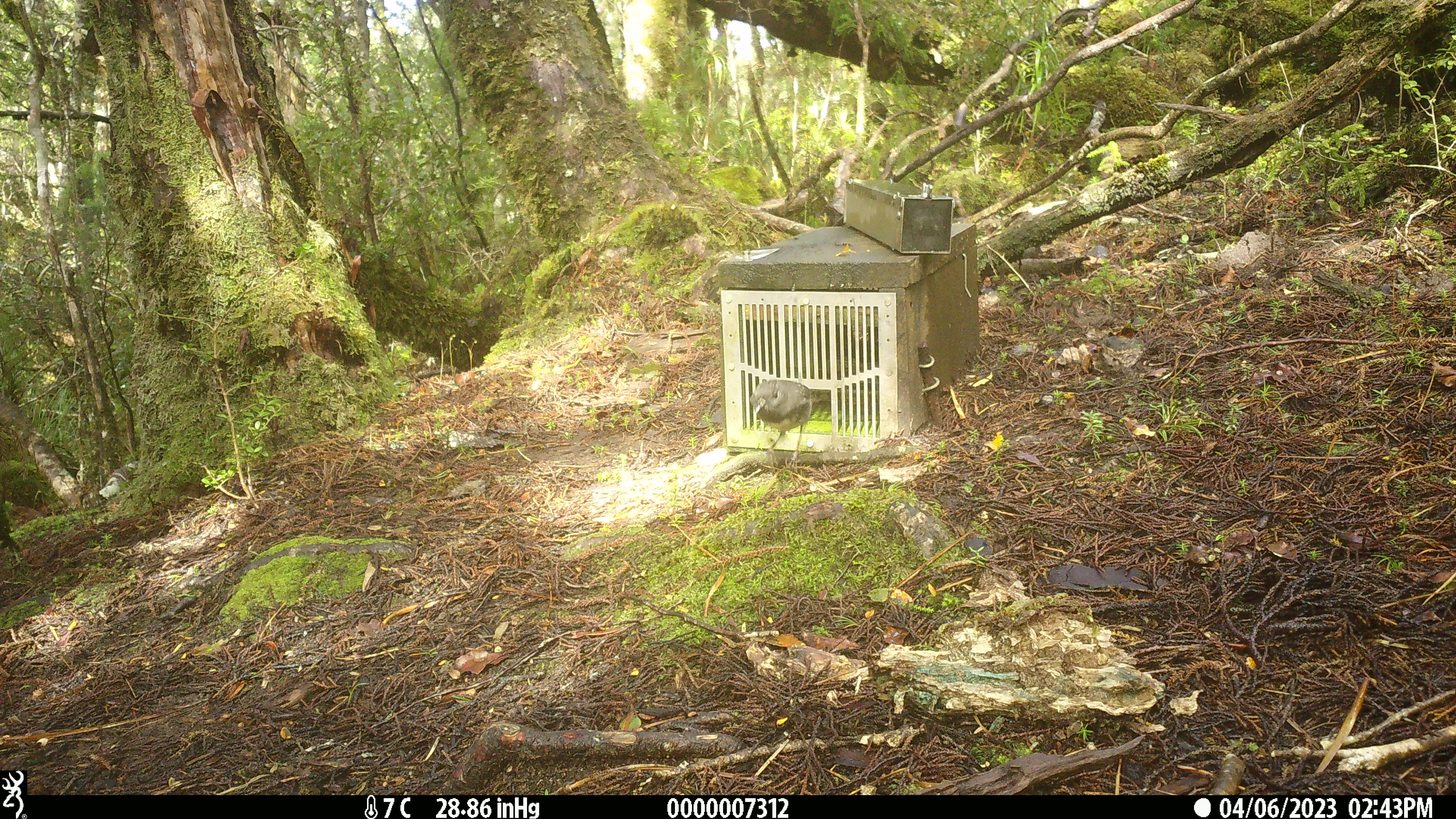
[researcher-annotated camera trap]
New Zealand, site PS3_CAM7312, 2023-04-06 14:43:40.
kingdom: Animalia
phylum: Chordata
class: Aves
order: Passeriformes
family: Petroicidae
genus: Petroica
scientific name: Petroica australis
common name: new zealand robin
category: robin